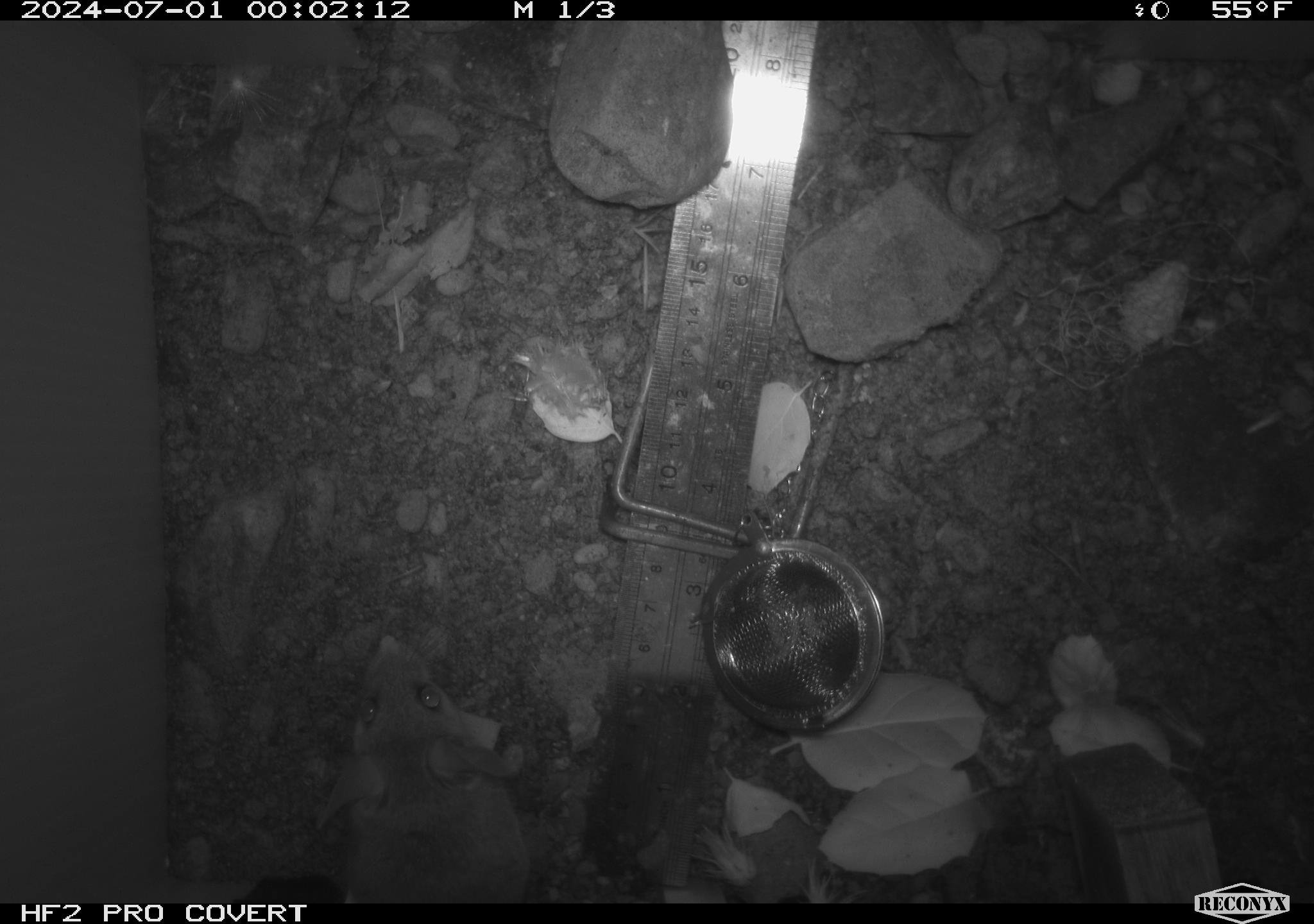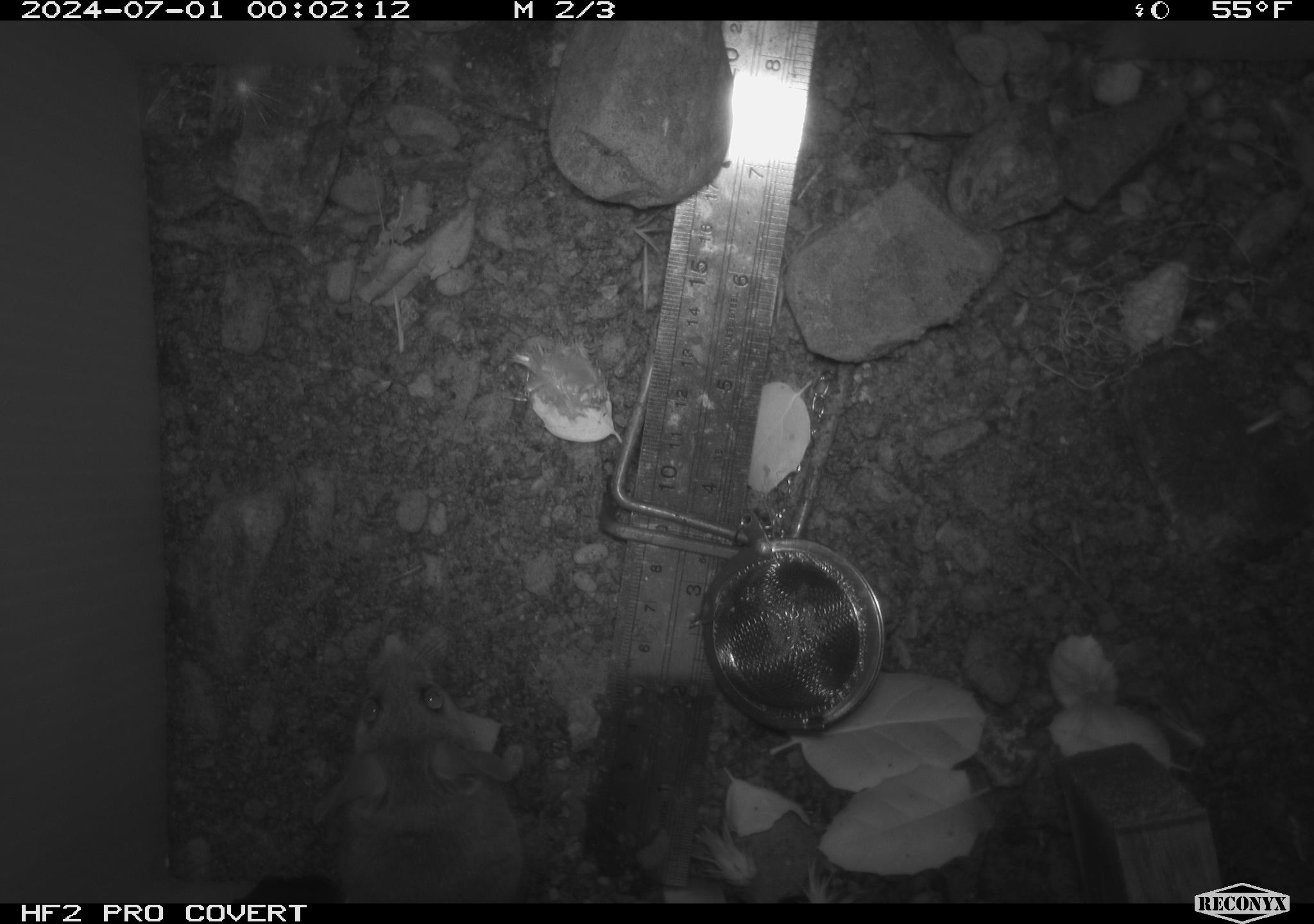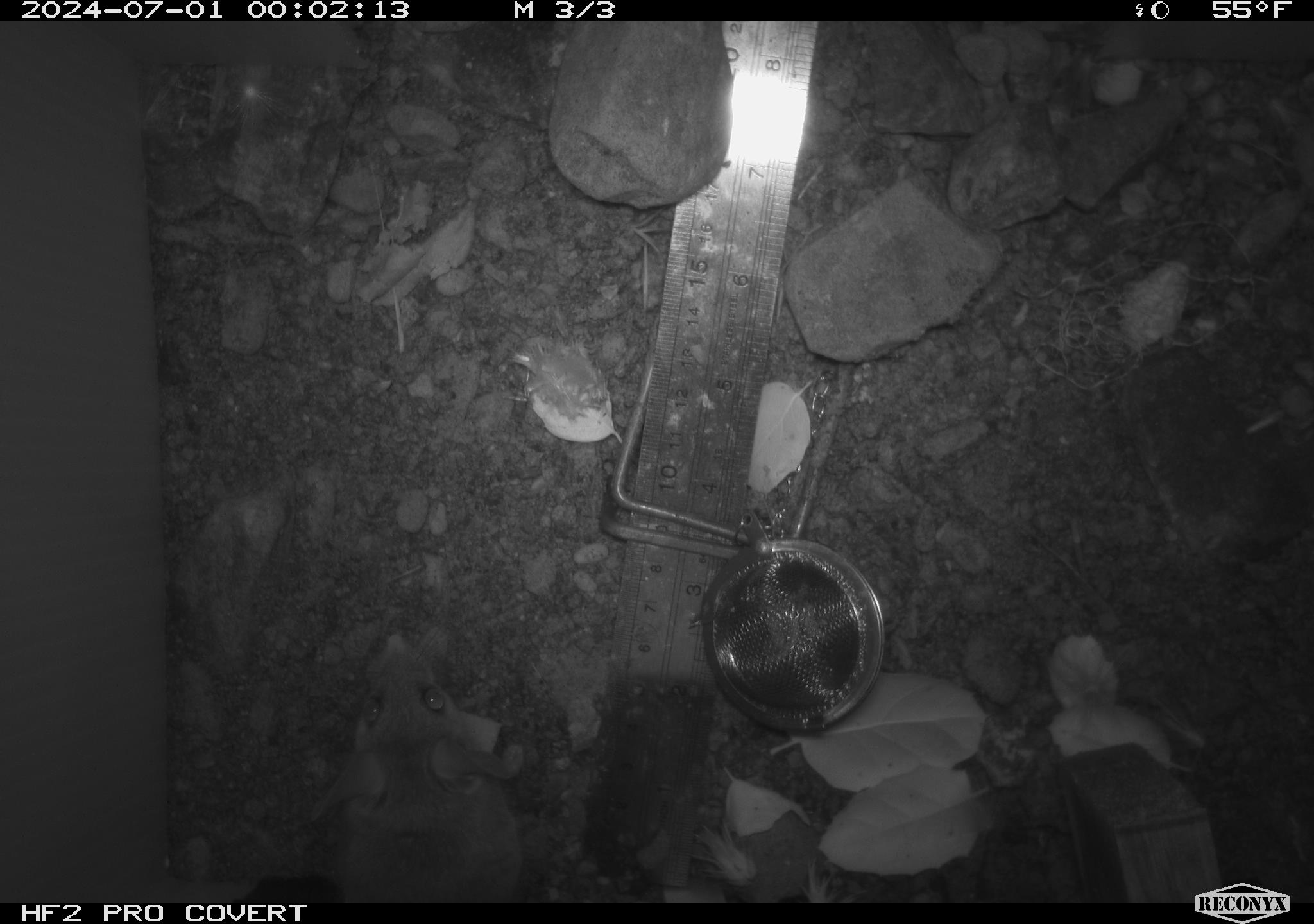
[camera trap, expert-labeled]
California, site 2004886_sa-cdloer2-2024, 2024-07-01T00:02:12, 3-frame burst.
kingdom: Animalia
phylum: Chordata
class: Mammalia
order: Rodentia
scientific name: Rodentia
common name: mouse species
Mouse species (Rodentia).